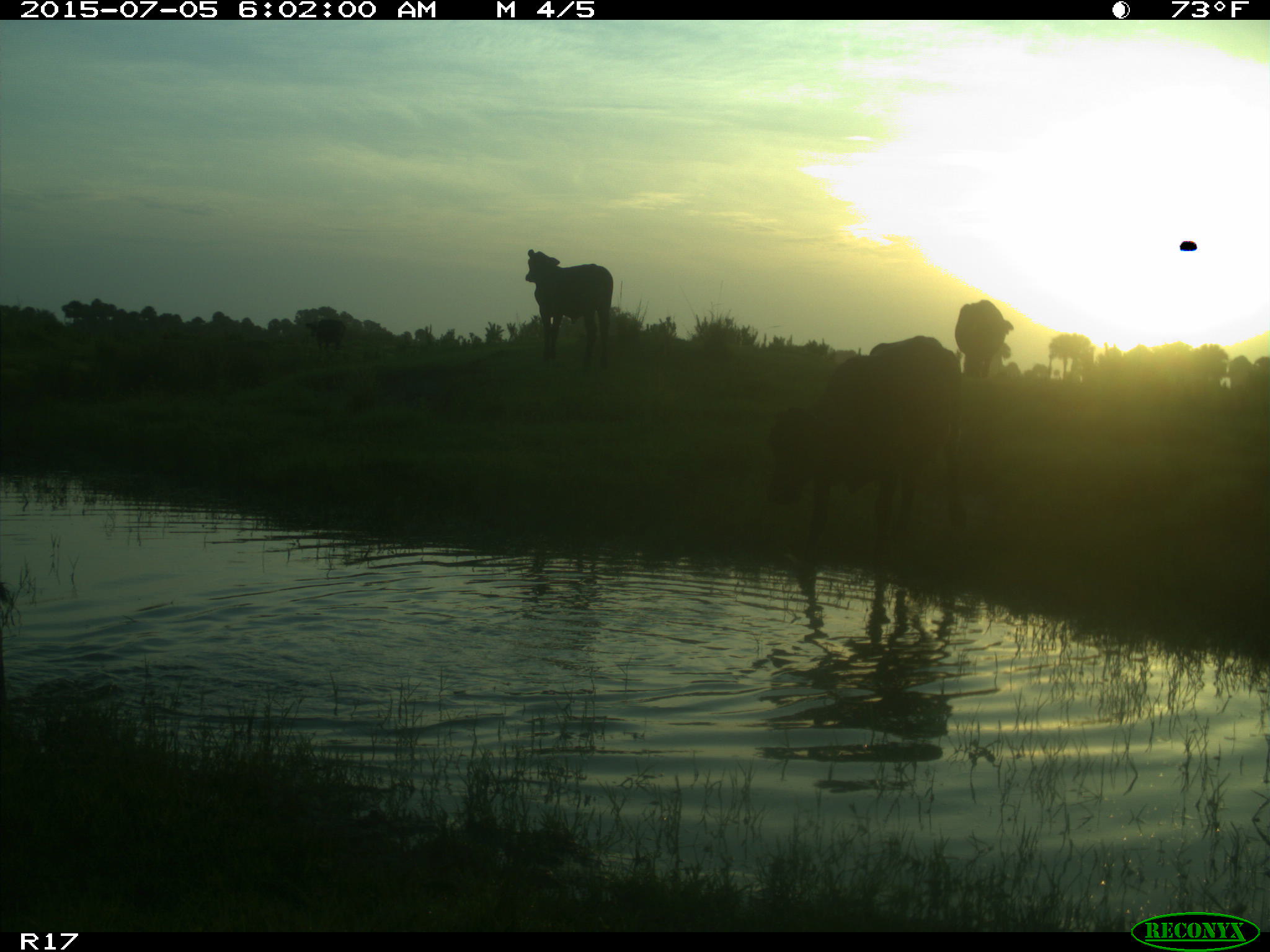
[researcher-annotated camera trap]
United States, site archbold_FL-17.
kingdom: Animalia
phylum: Chordata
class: Mammalia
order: Artiodactyla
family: Bovidae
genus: Bos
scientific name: Bos taurus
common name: domestic cow